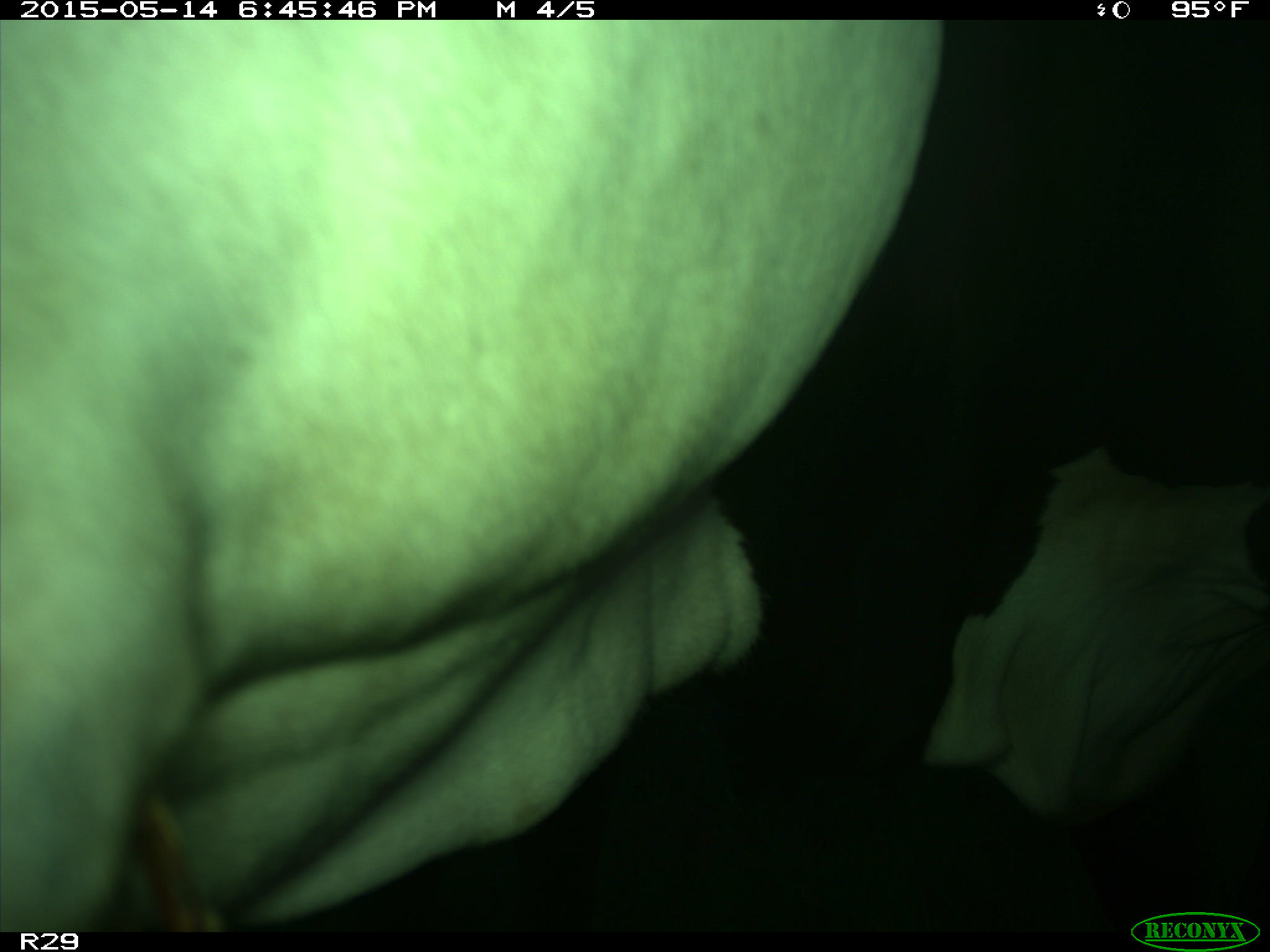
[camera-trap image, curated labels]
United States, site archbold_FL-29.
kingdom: Animalia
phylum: Chordata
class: Mammalia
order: Artiodactyla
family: Bovidae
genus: Bos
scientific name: Bos taurus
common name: domestic cow